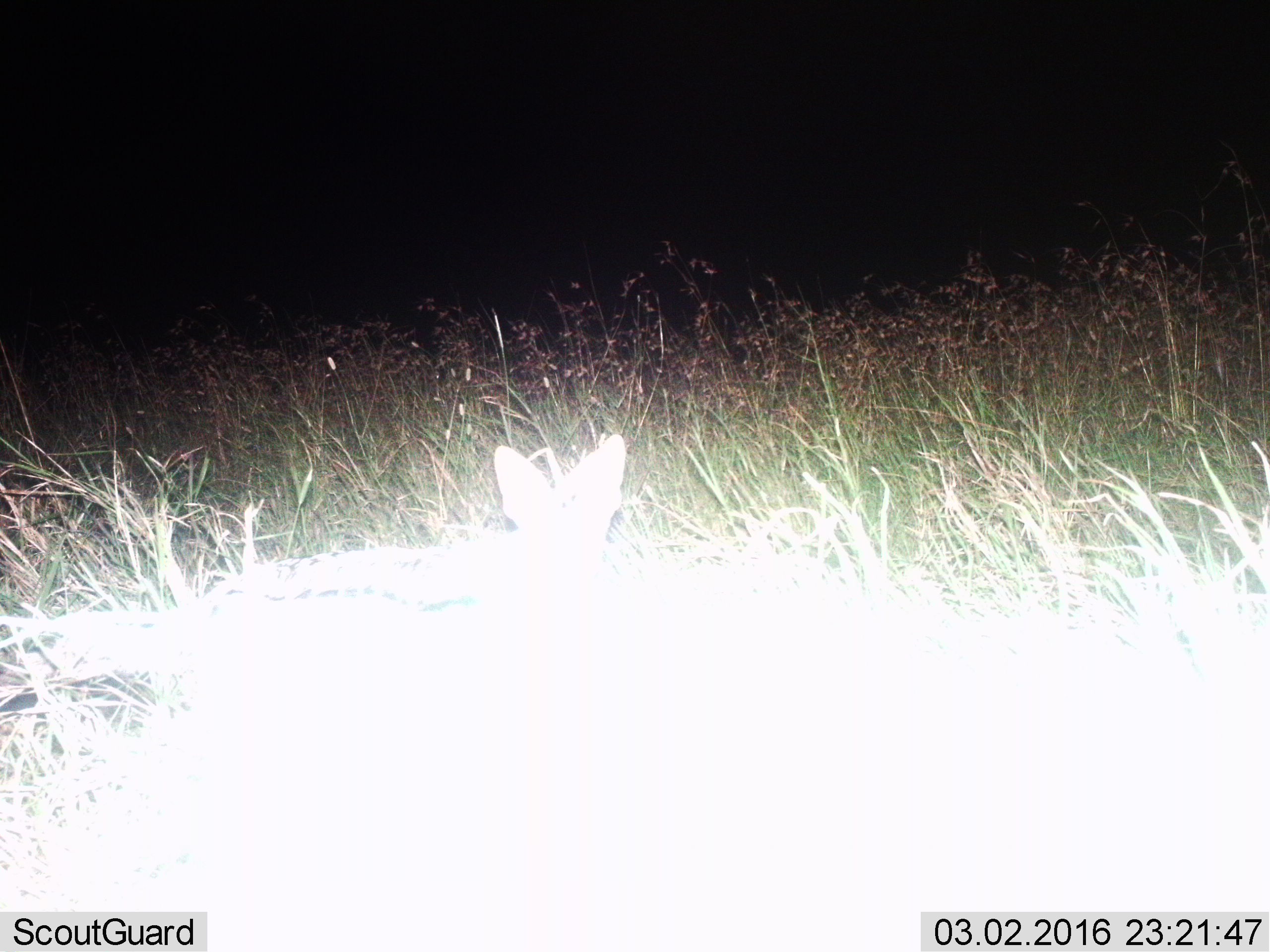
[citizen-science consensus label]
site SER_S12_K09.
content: unidentified animal